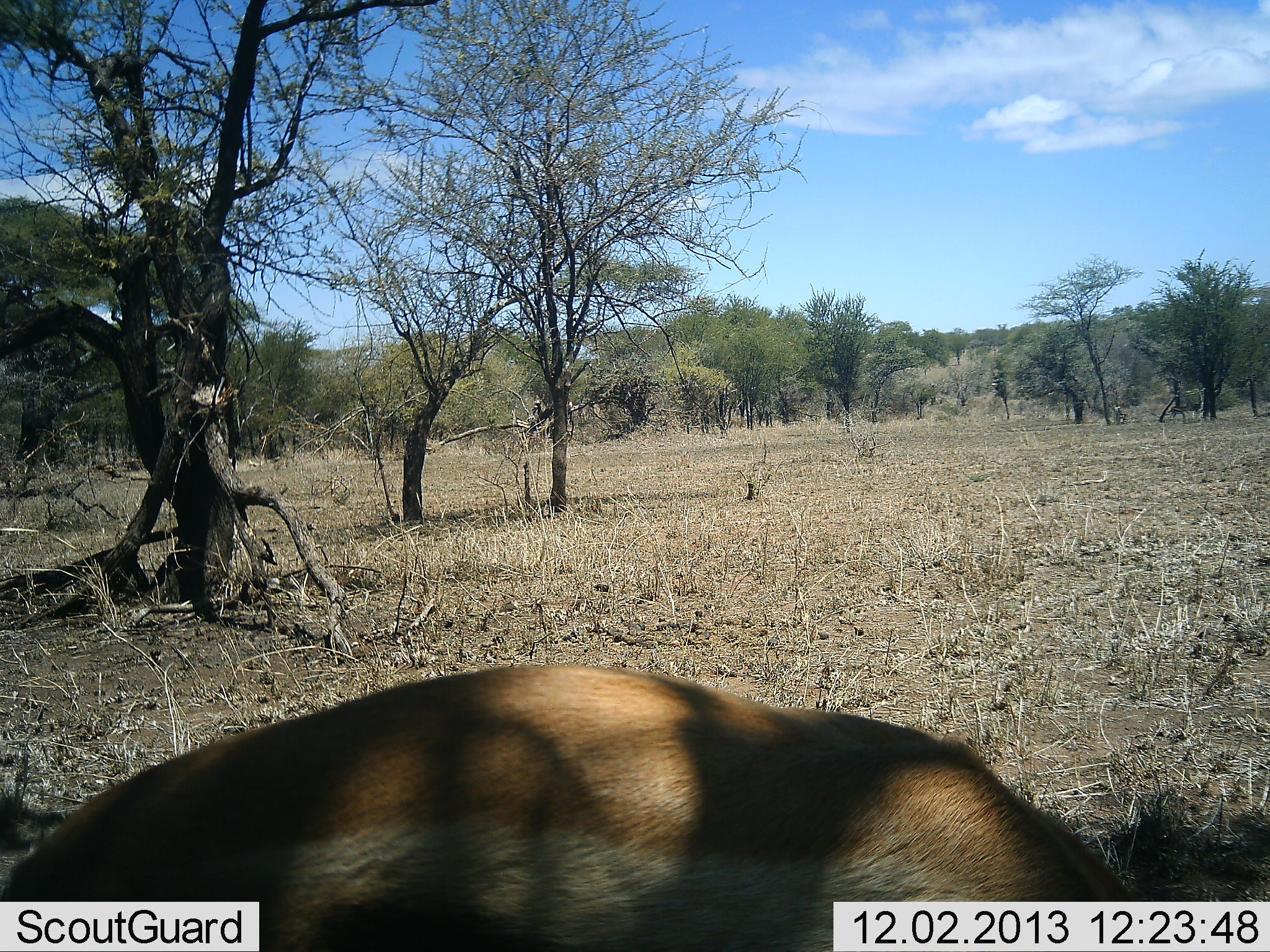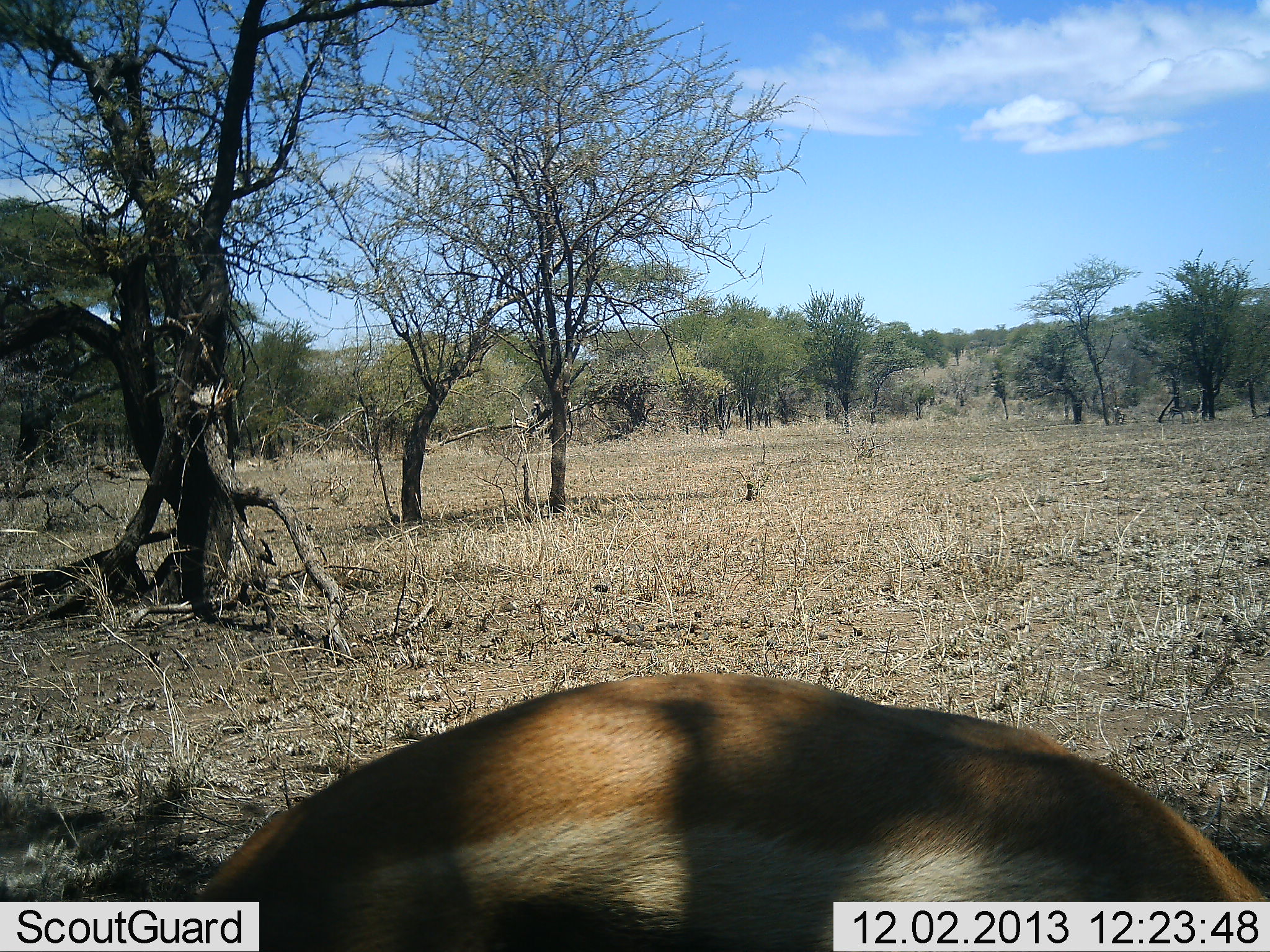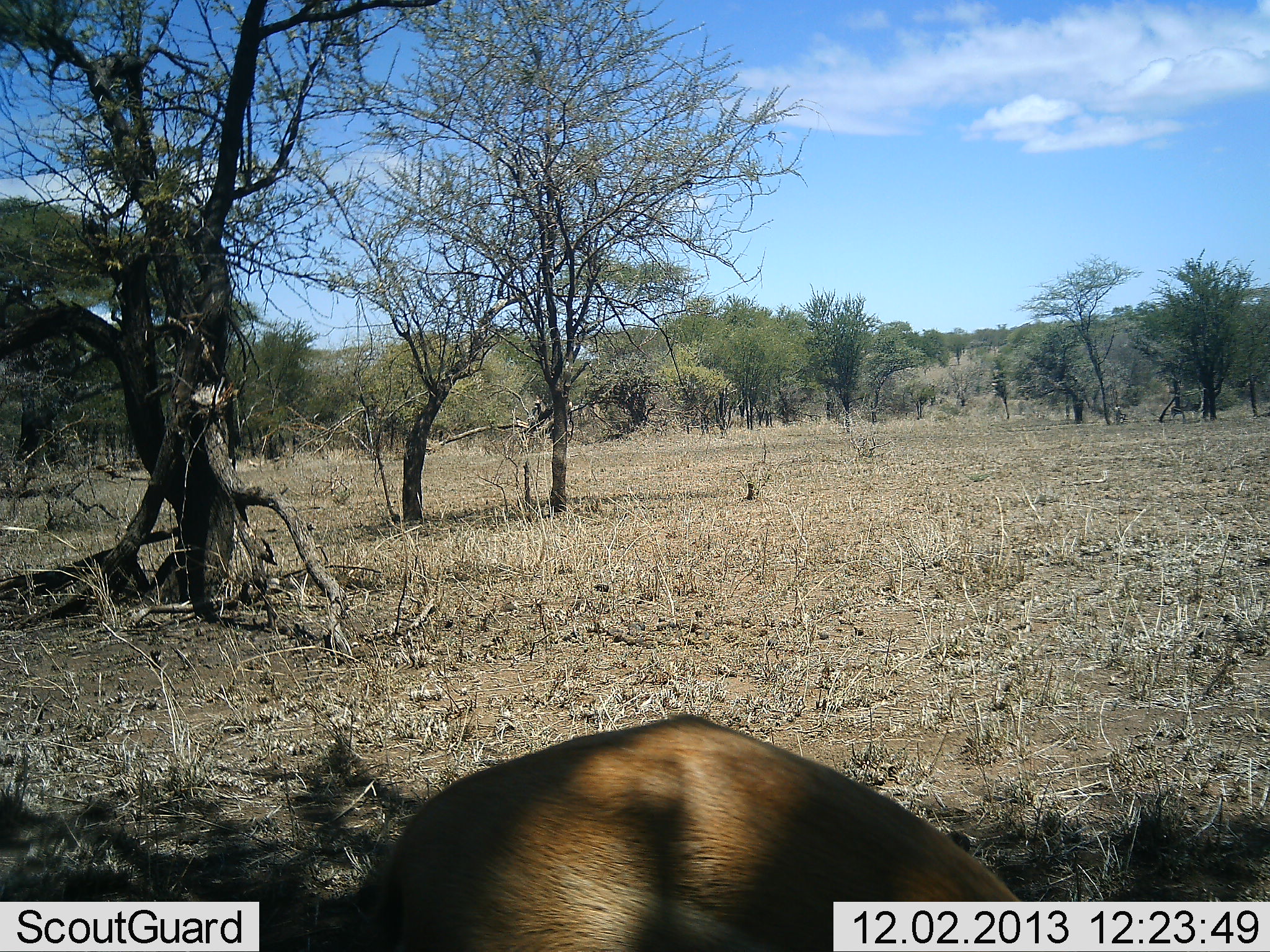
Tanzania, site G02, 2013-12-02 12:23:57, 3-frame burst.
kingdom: Animalia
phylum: Chordata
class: Mammalia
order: Artiodactyla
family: Bovidae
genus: Eudorcas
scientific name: Eudorcas thomsonii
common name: thomson's gazelle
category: gazellethomsons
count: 1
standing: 70%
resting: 0%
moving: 30%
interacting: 0%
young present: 0%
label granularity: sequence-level